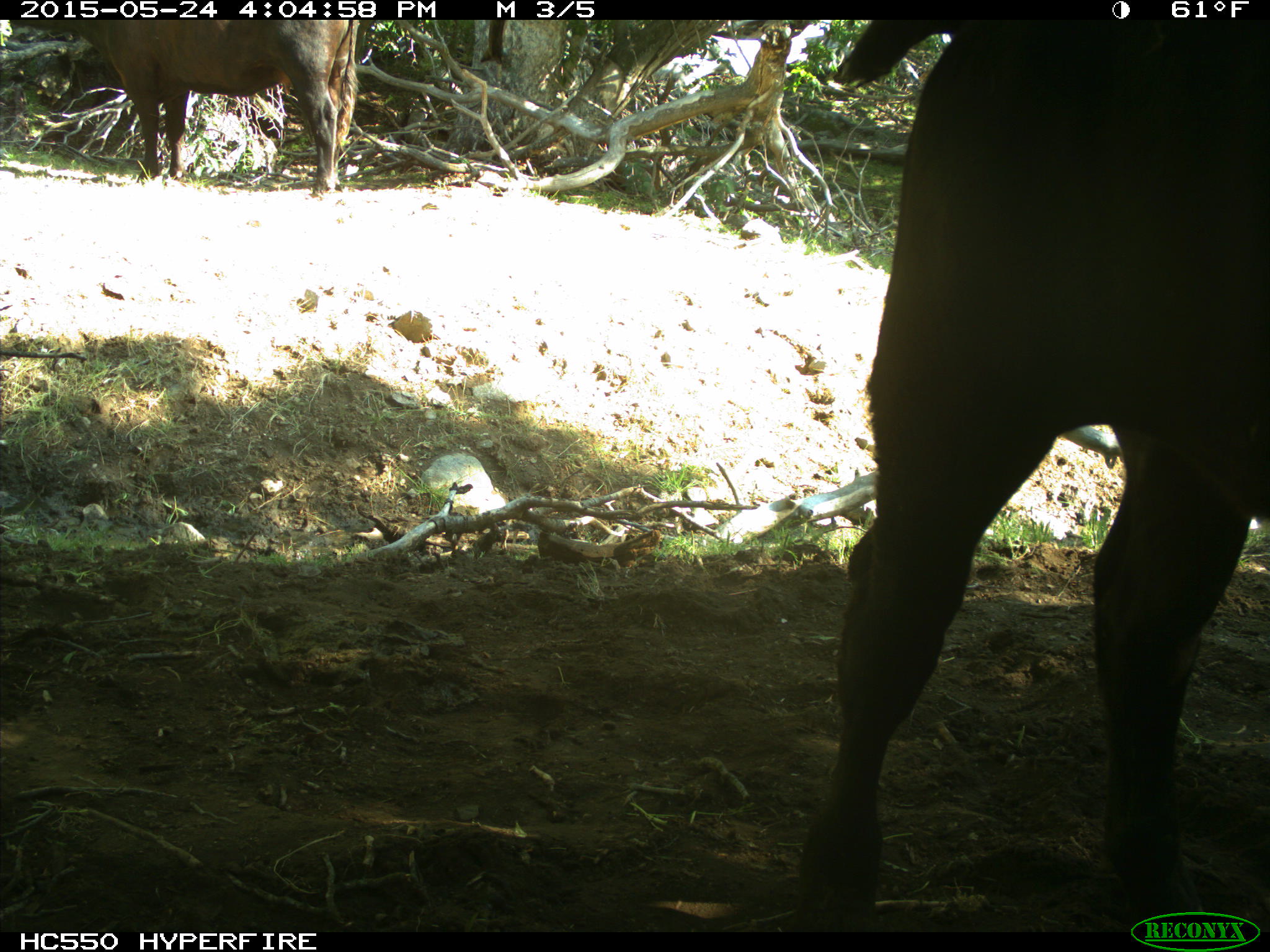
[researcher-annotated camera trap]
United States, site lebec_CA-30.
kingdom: Animalia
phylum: Chordata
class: Mammalia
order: Artiodactyla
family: Bovidae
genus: Bos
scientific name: Bos taurus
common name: domestic cow